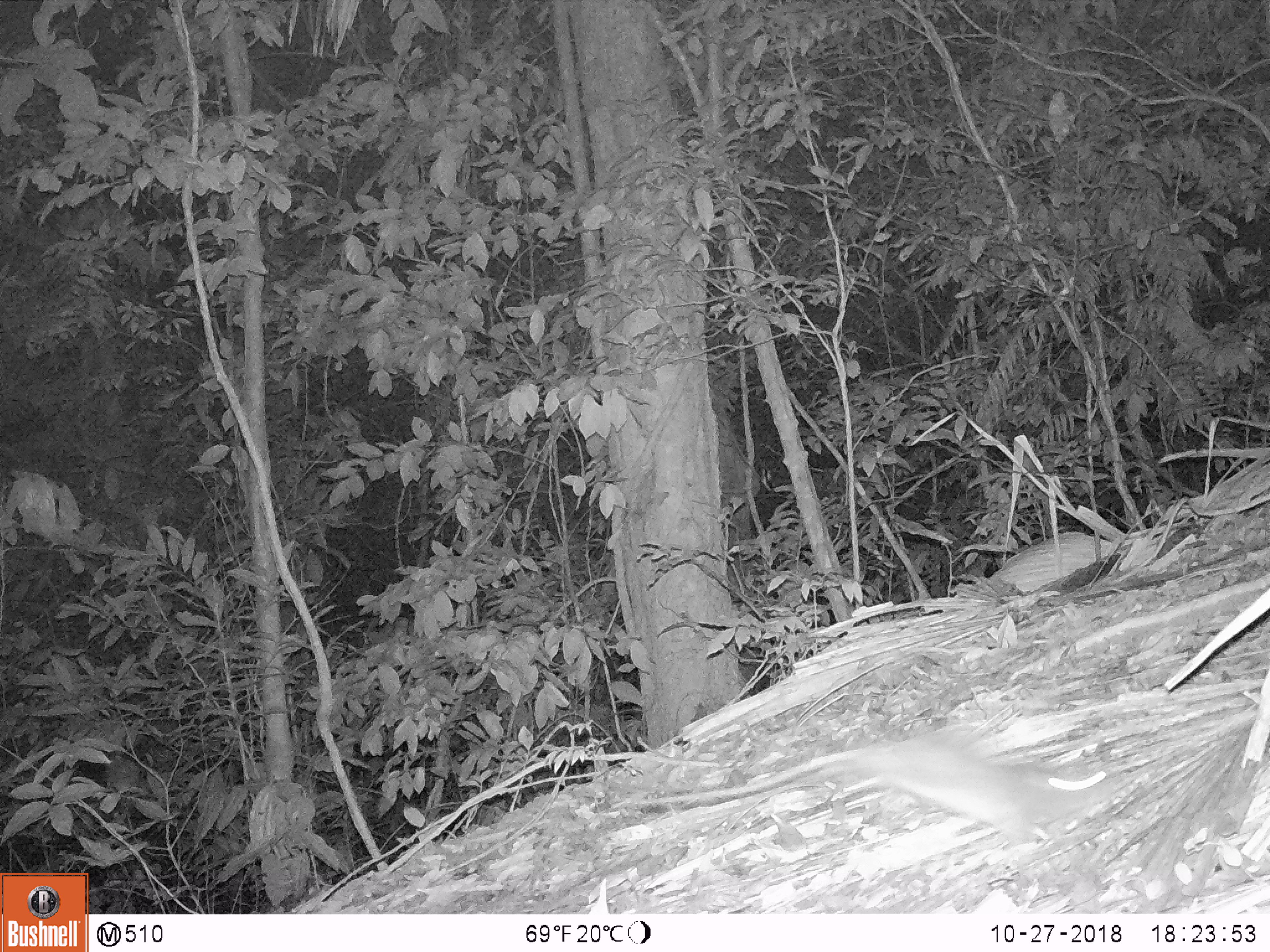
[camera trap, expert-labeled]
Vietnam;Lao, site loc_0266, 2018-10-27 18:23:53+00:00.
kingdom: Animalia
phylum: Chordata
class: Mammalia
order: Rodentia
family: Muridae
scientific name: Muridae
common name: old-world mice and rats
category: unidentified murid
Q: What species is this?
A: Unidentified murid (old-world mice and rats) (Muridae).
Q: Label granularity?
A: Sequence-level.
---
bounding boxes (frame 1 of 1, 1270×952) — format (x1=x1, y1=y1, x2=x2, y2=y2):
unidentified murid: (x1=643, y1=740, x2=1122, y2=850)